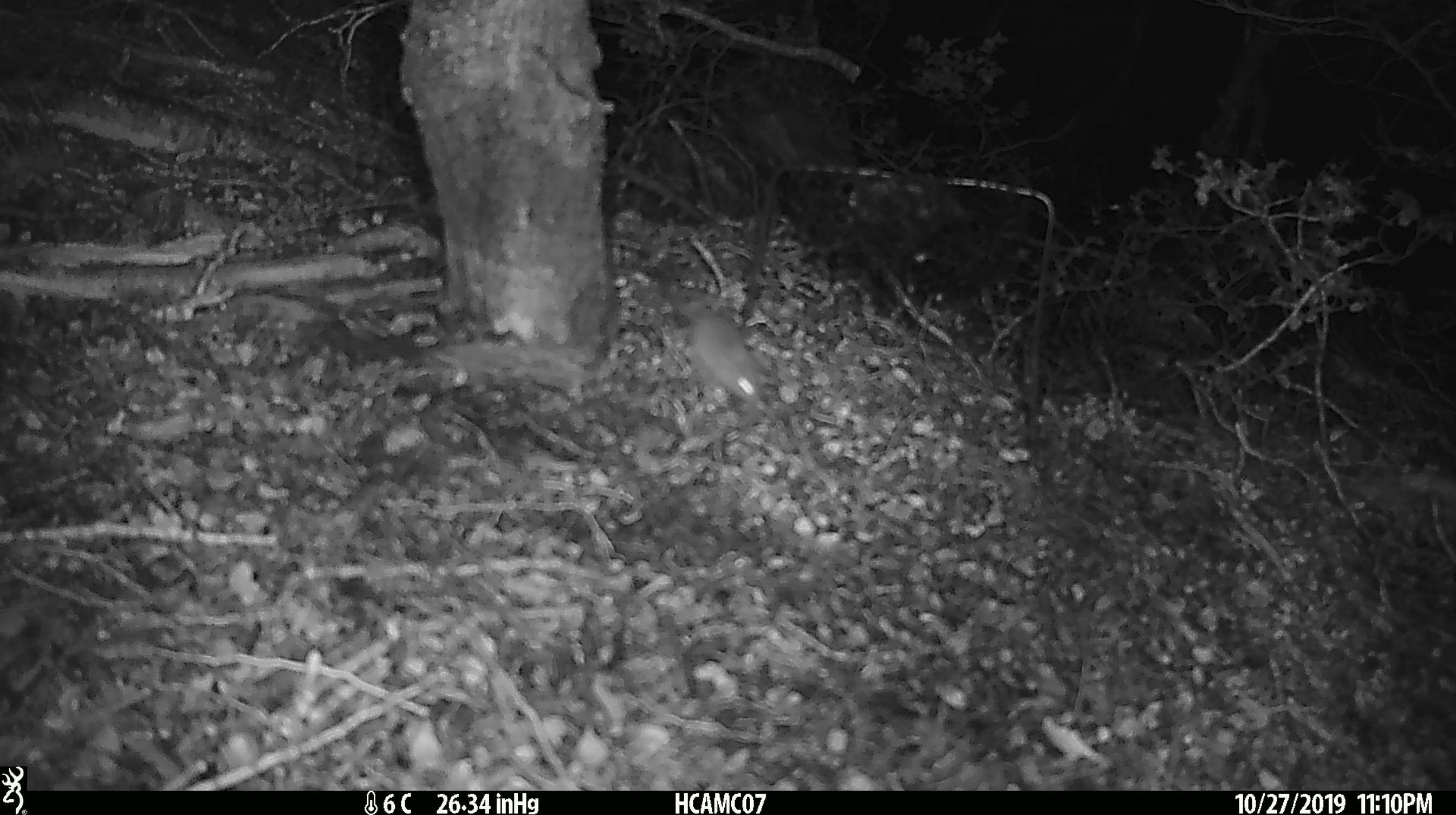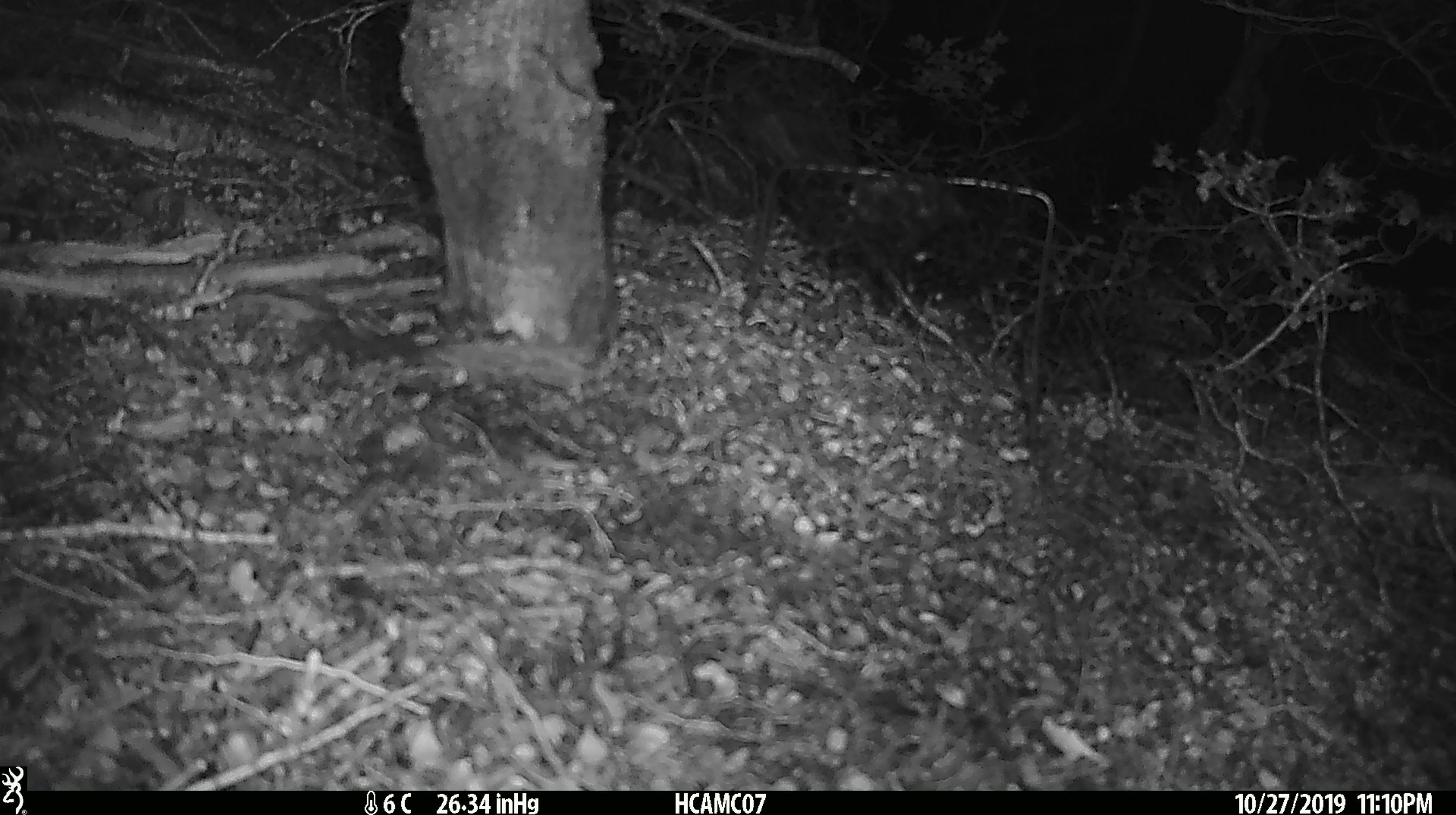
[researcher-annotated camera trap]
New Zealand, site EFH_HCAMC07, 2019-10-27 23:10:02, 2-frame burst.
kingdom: Animalia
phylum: Chordata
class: Mammalia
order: Rodentia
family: Muridae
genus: Mus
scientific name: Mus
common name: mouse